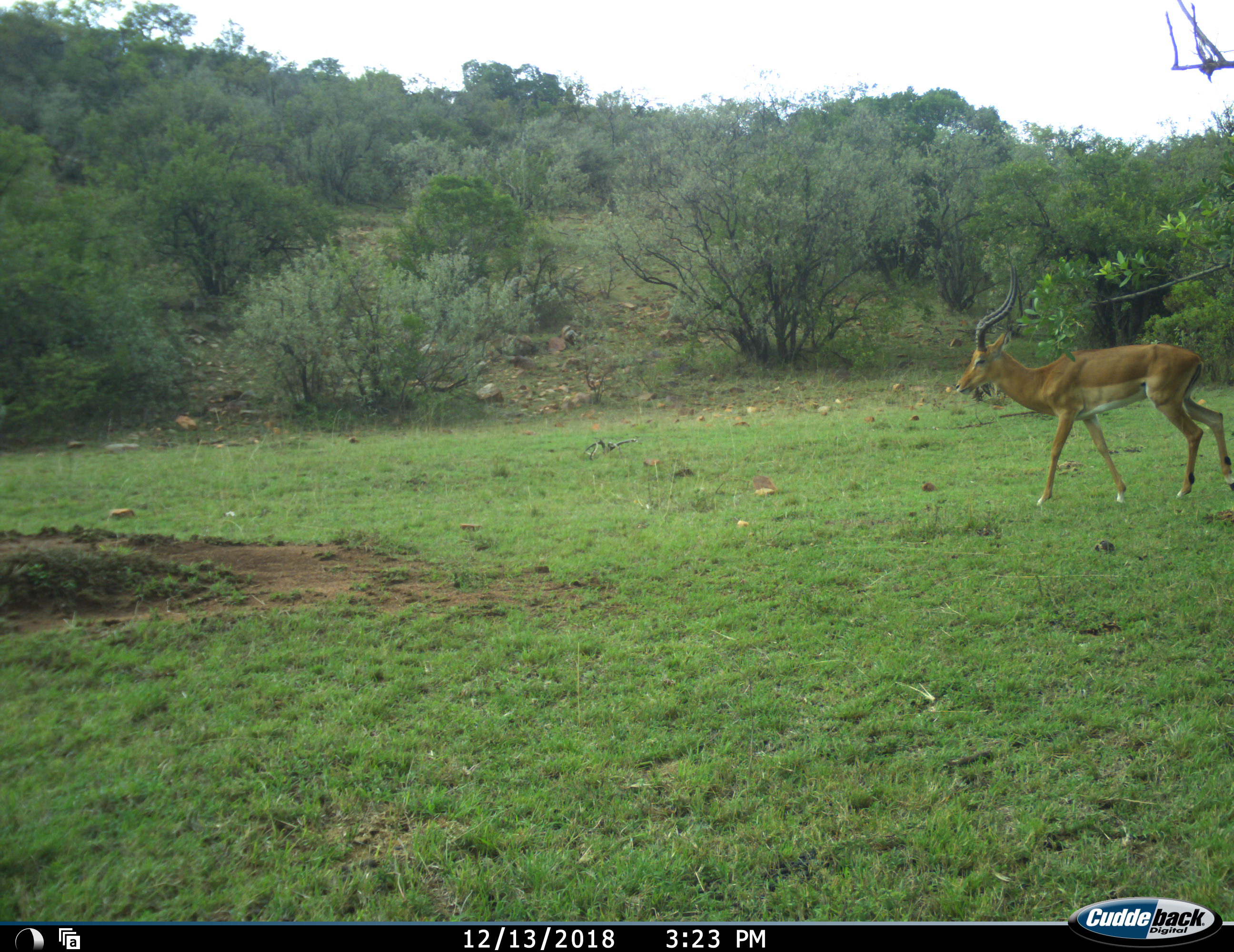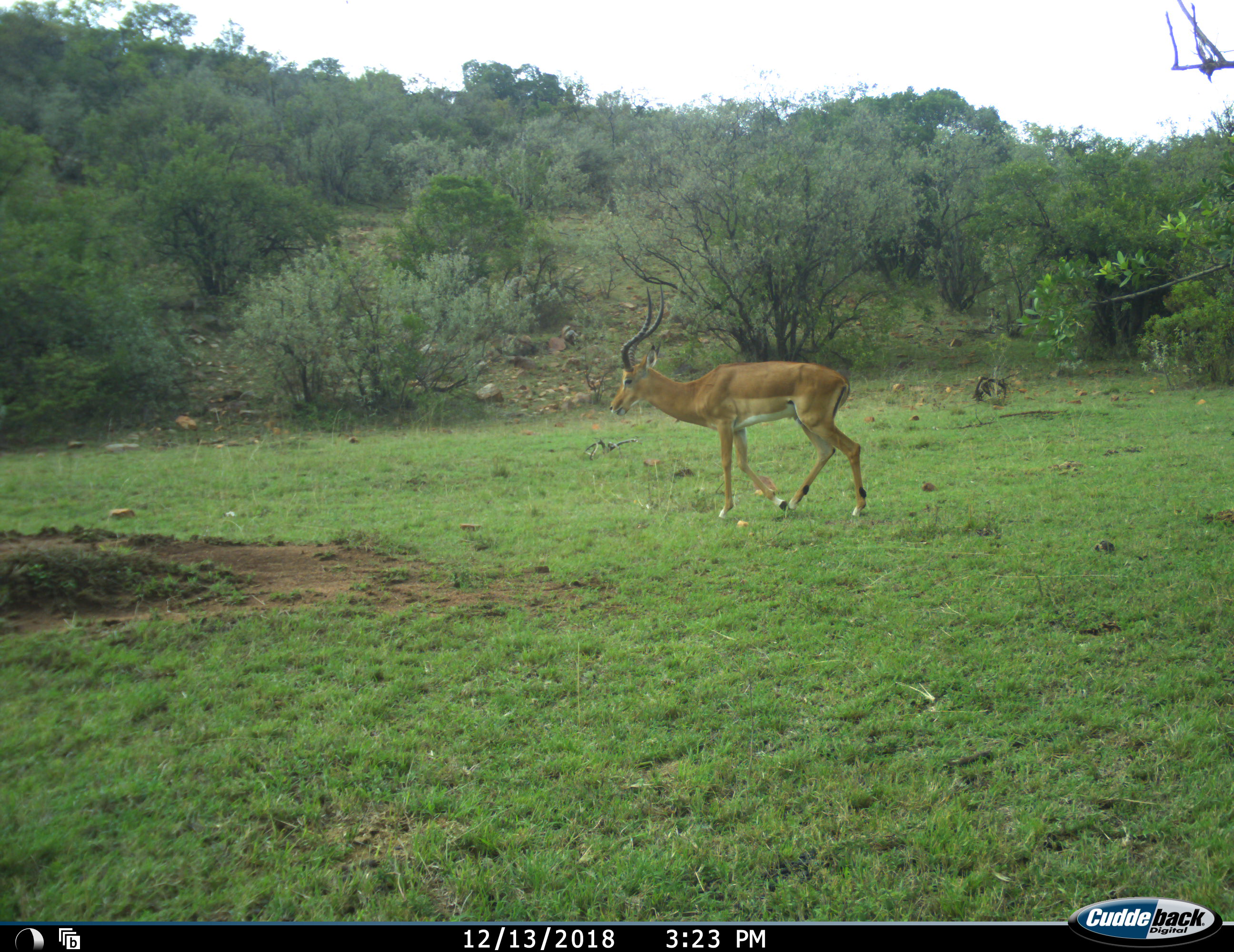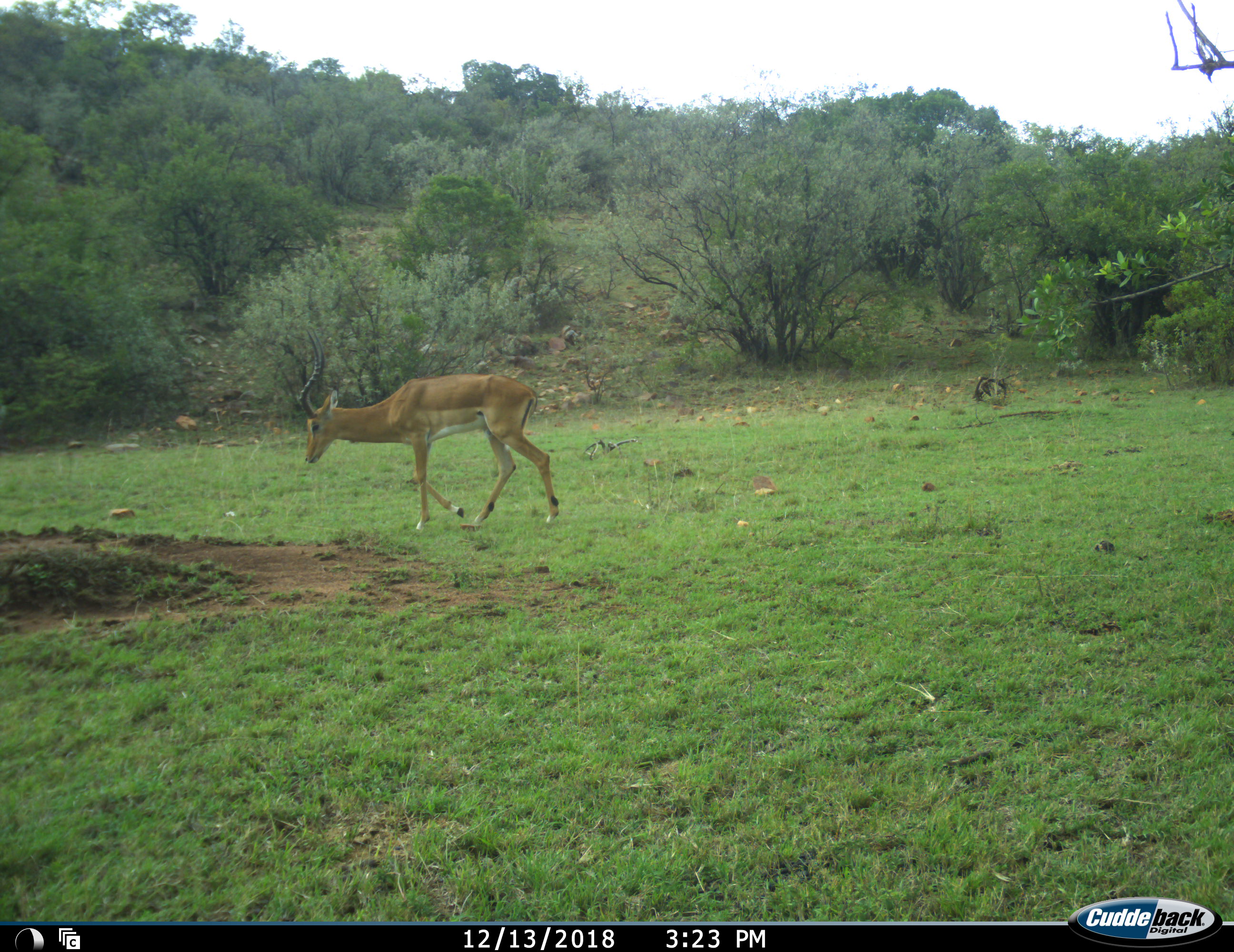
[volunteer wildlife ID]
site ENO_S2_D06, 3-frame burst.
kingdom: Animalia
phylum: Chordata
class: Mammalia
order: Artiodactyla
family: Bovidae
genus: Aepyceros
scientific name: Aepyceros melampus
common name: impala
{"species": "impala (Aepyceros melampus)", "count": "1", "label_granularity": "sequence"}